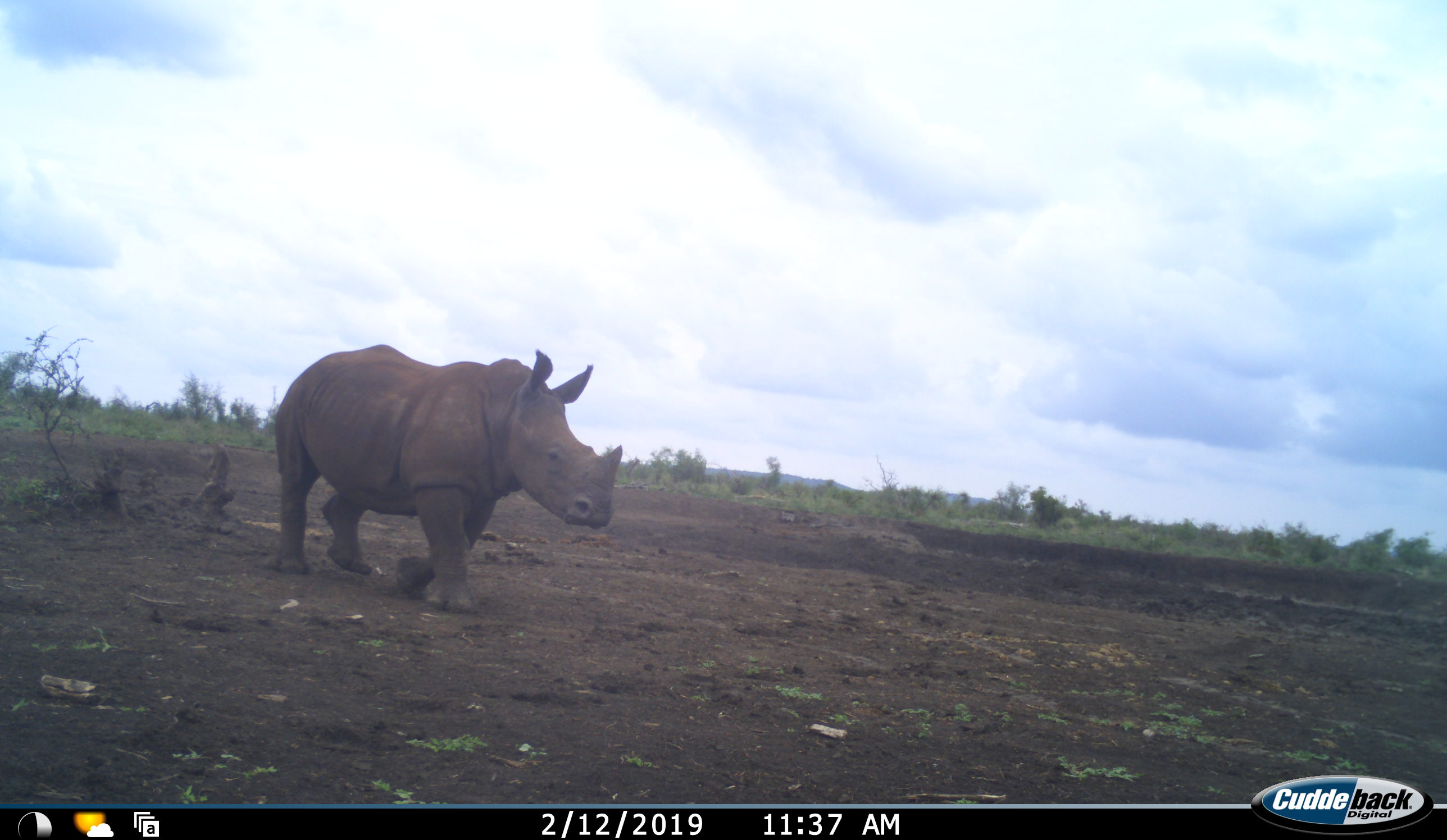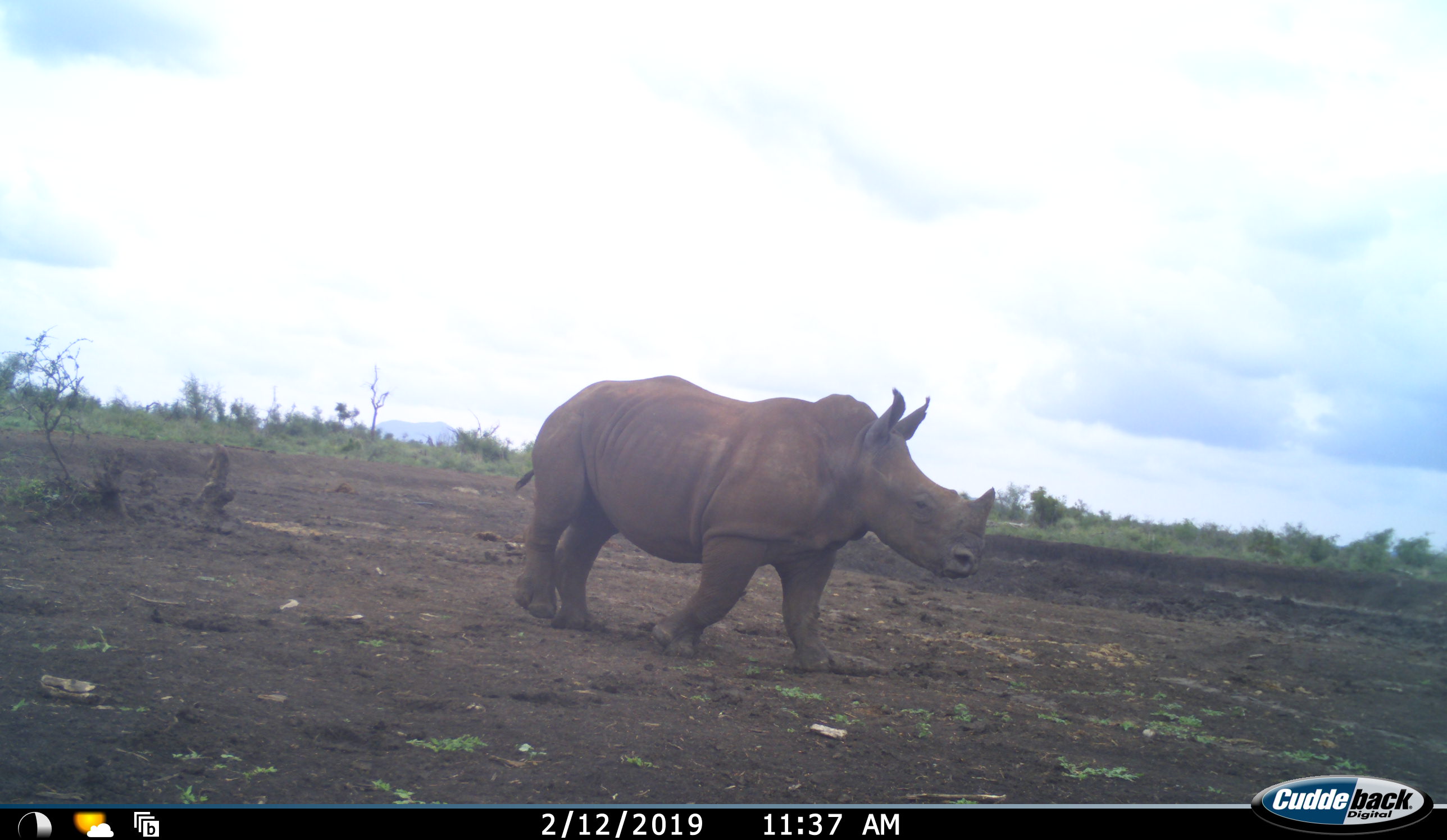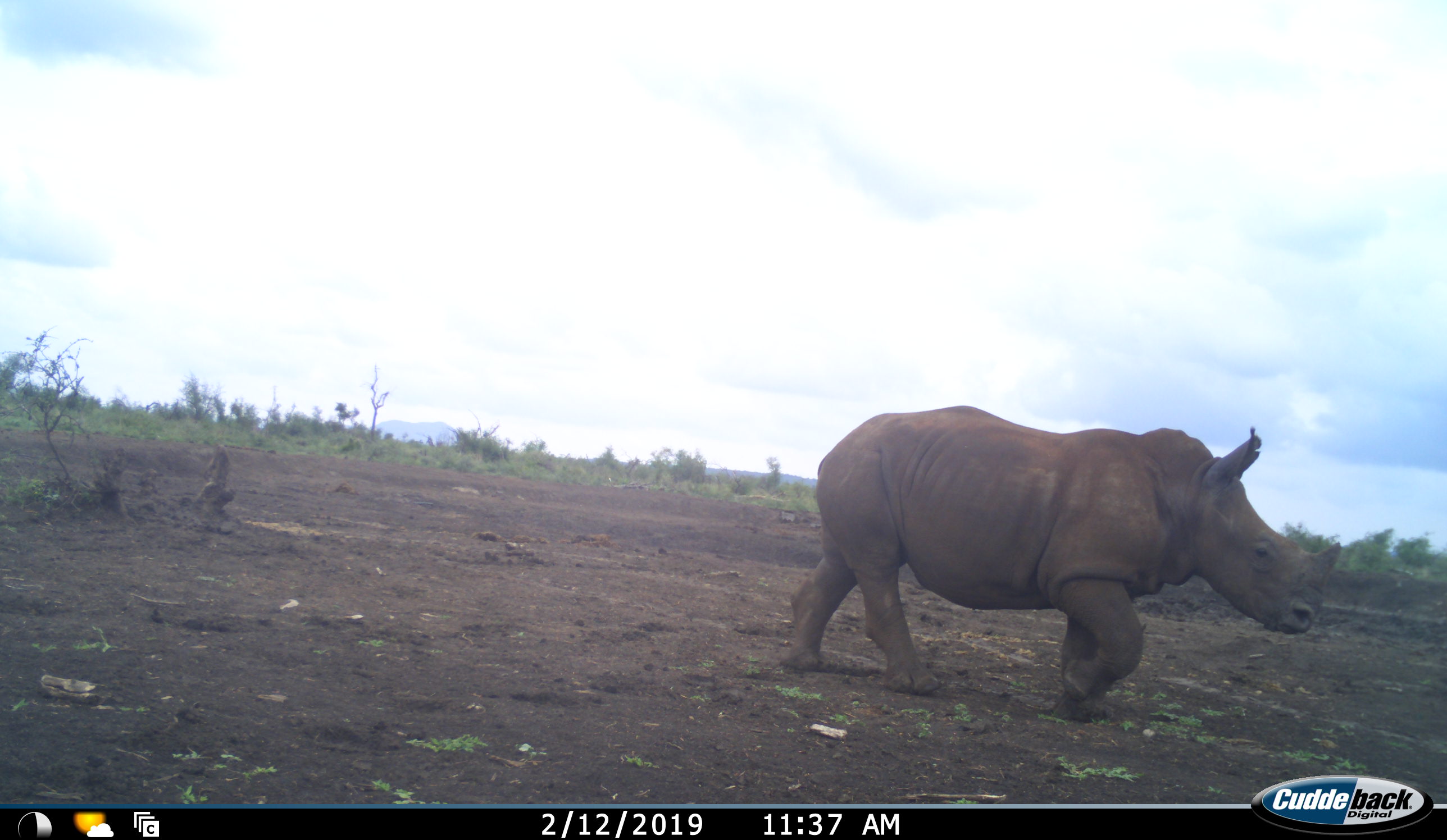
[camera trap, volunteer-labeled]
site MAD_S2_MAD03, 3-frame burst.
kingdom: Animalia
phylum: Chordata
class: Mammalia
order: Perissodactyla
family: Rhinocerotidae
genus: Diceros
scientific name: Diceros bicornis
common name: black rhinoceros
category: rhinocerosblack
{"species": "rhinocerosblack (black rhinoceros) (Diceros bicornis)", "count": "1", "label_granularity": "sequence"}